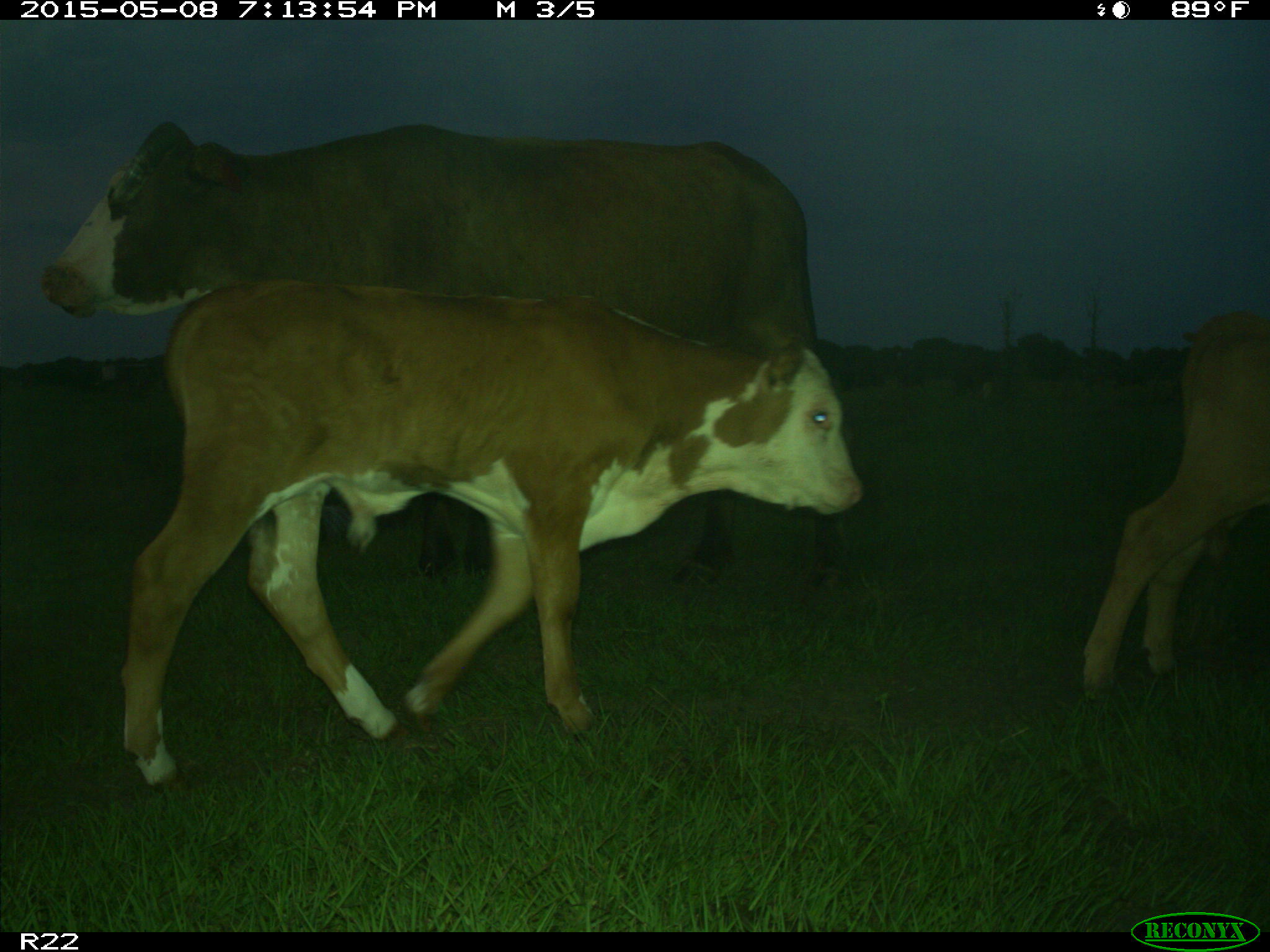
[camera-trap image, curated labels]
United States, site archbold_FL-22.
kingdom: Animalia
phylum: Chordata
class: Mammalia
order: Artiodactyla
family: Bovidae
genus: Bos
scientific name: Bos taurus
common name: domestic cow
Bos taurus (domestic cow).